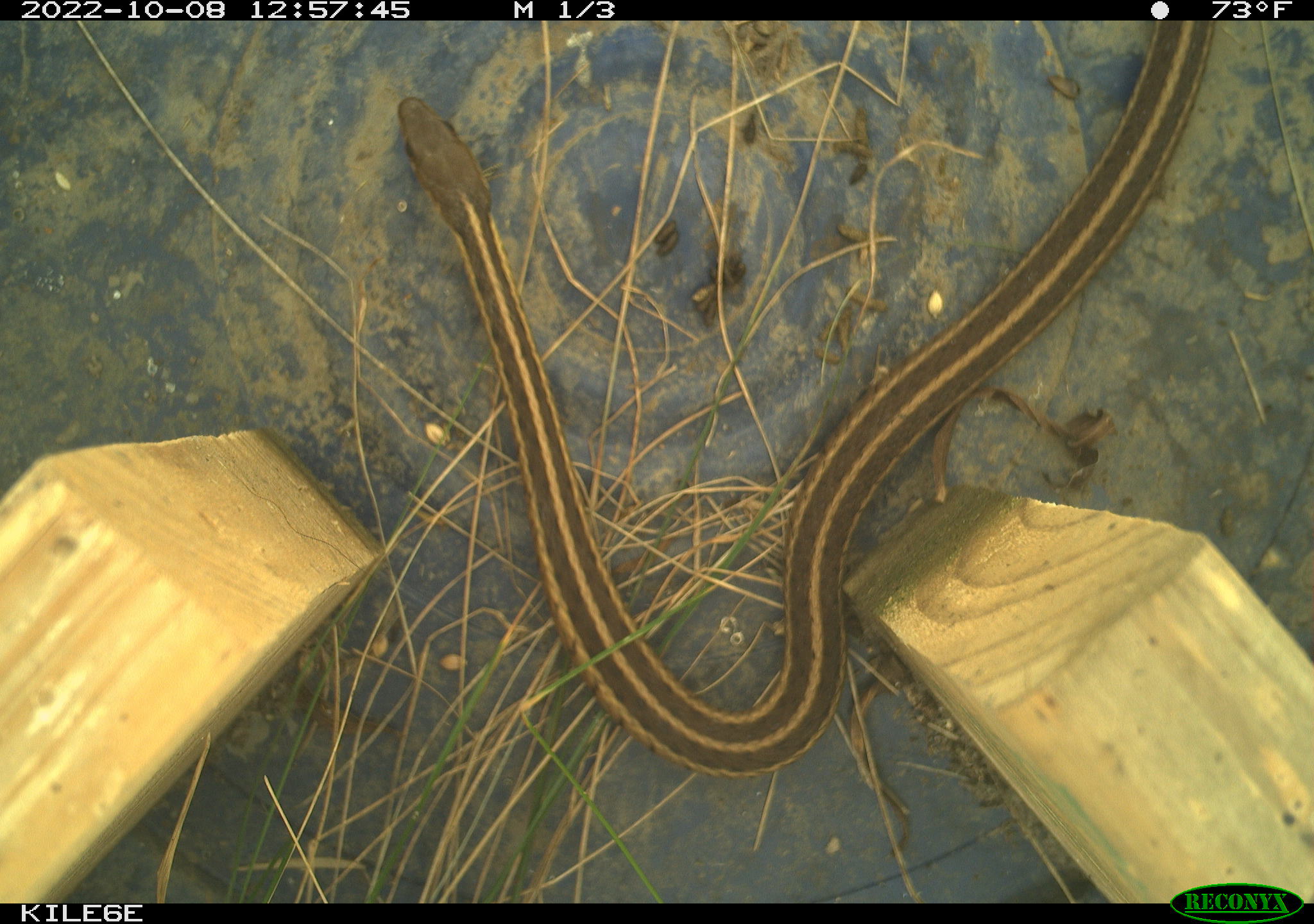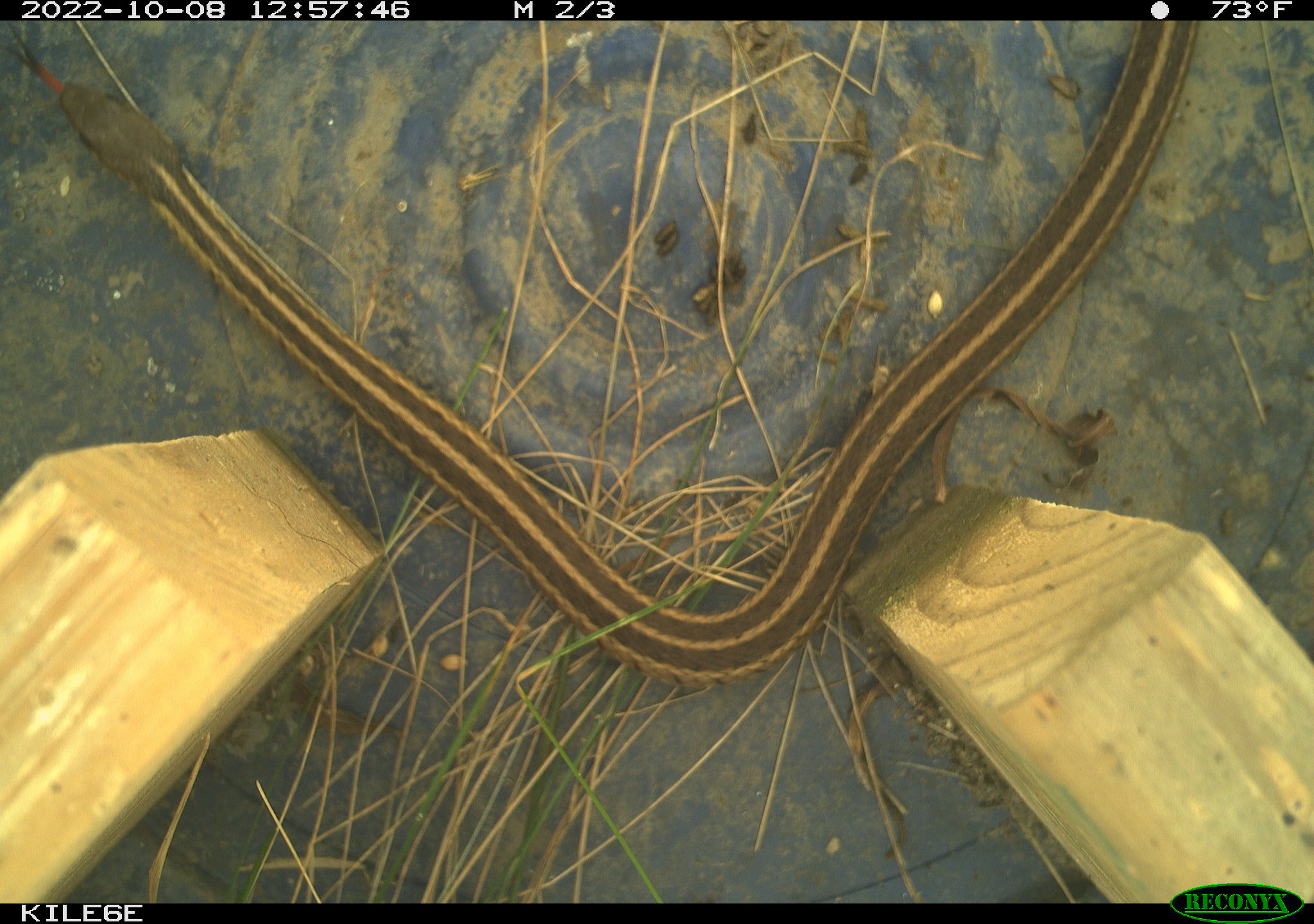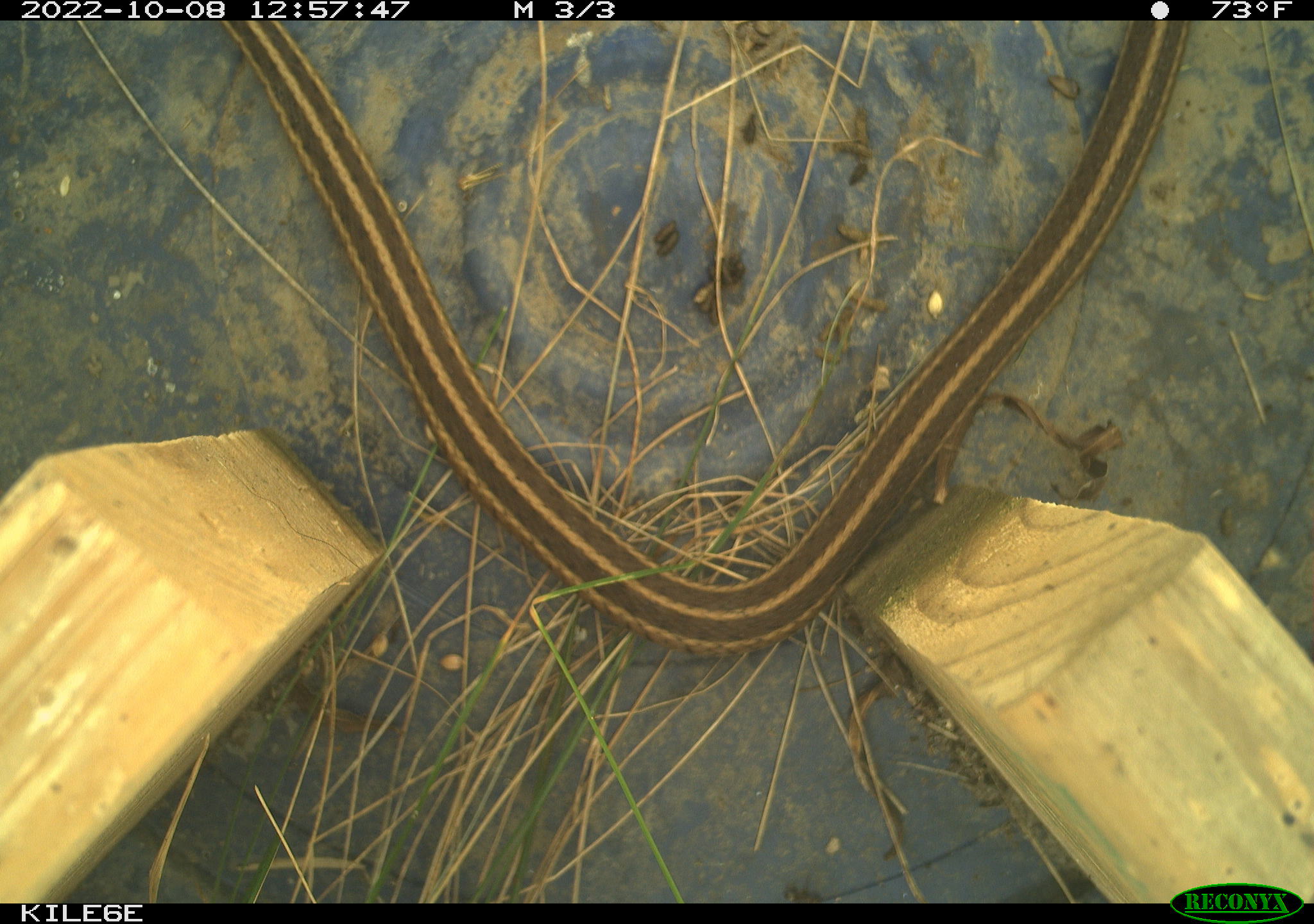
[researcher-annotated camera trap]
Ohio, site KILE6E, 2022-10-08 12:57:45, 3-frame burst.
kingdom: Animalia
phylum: Chordata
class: Reptilia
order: Squamata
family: Colubridae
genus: Thamnophis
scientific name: Thamnophis sirtalis sirtalis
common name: eastern gartersnake